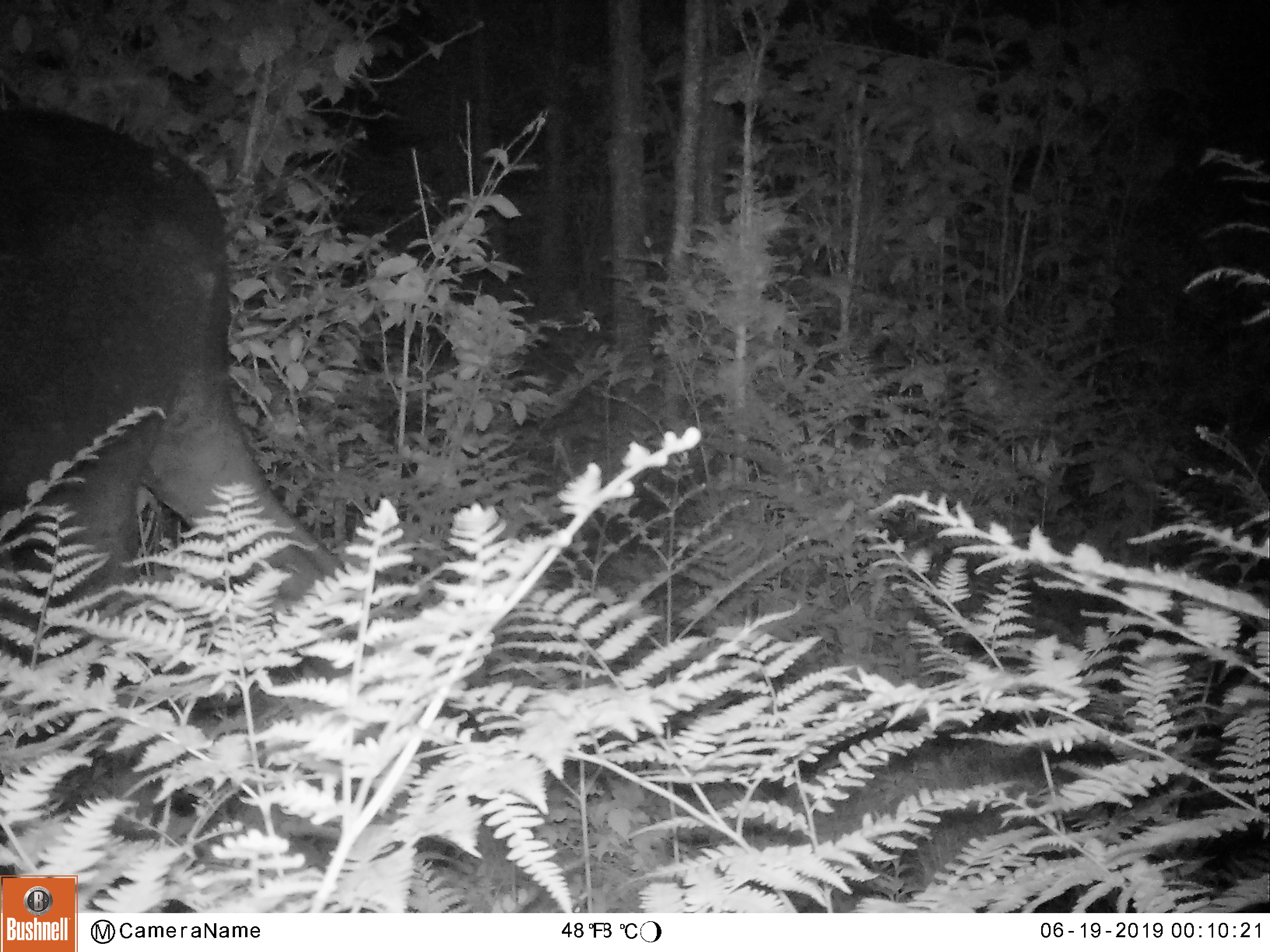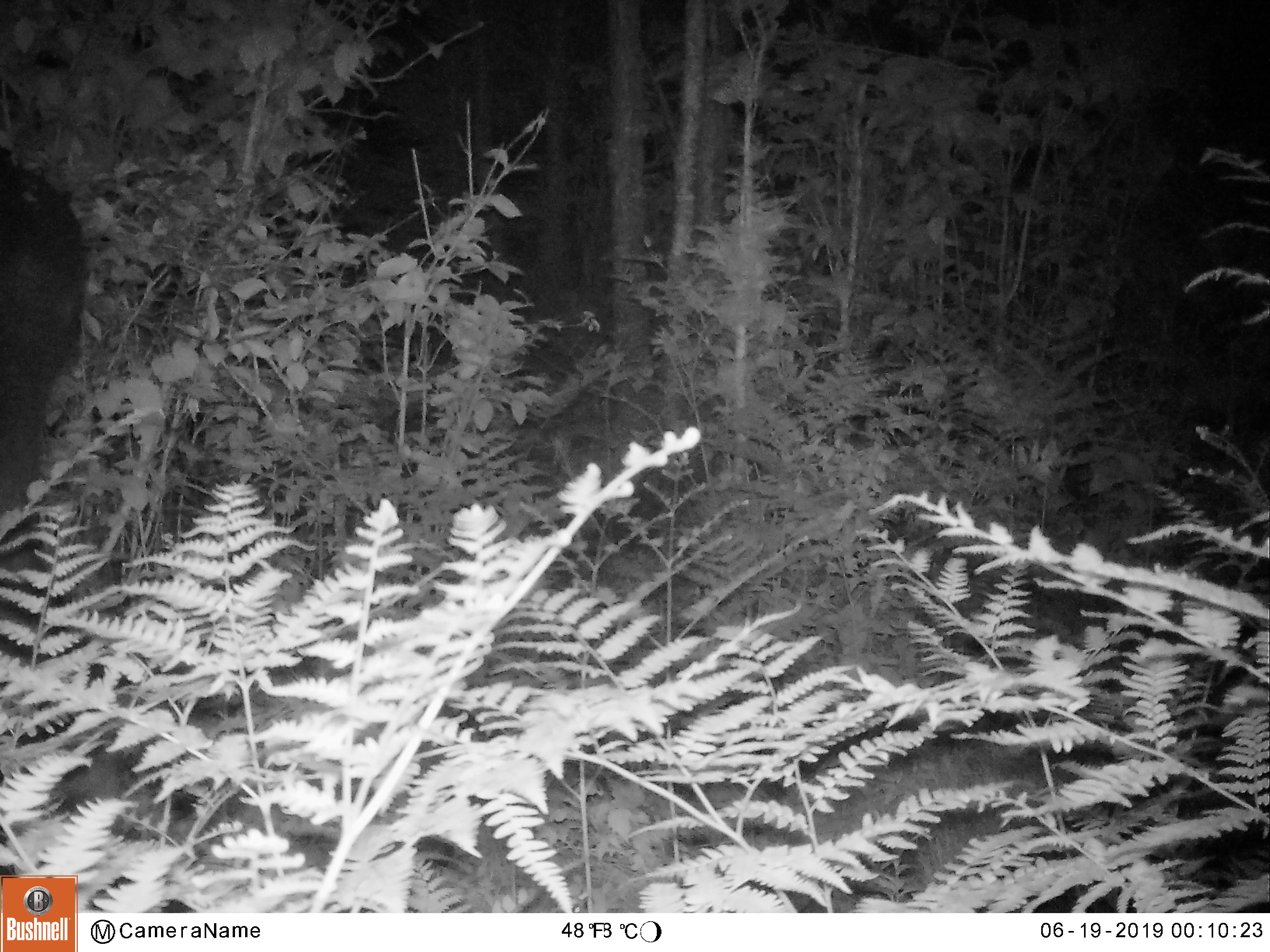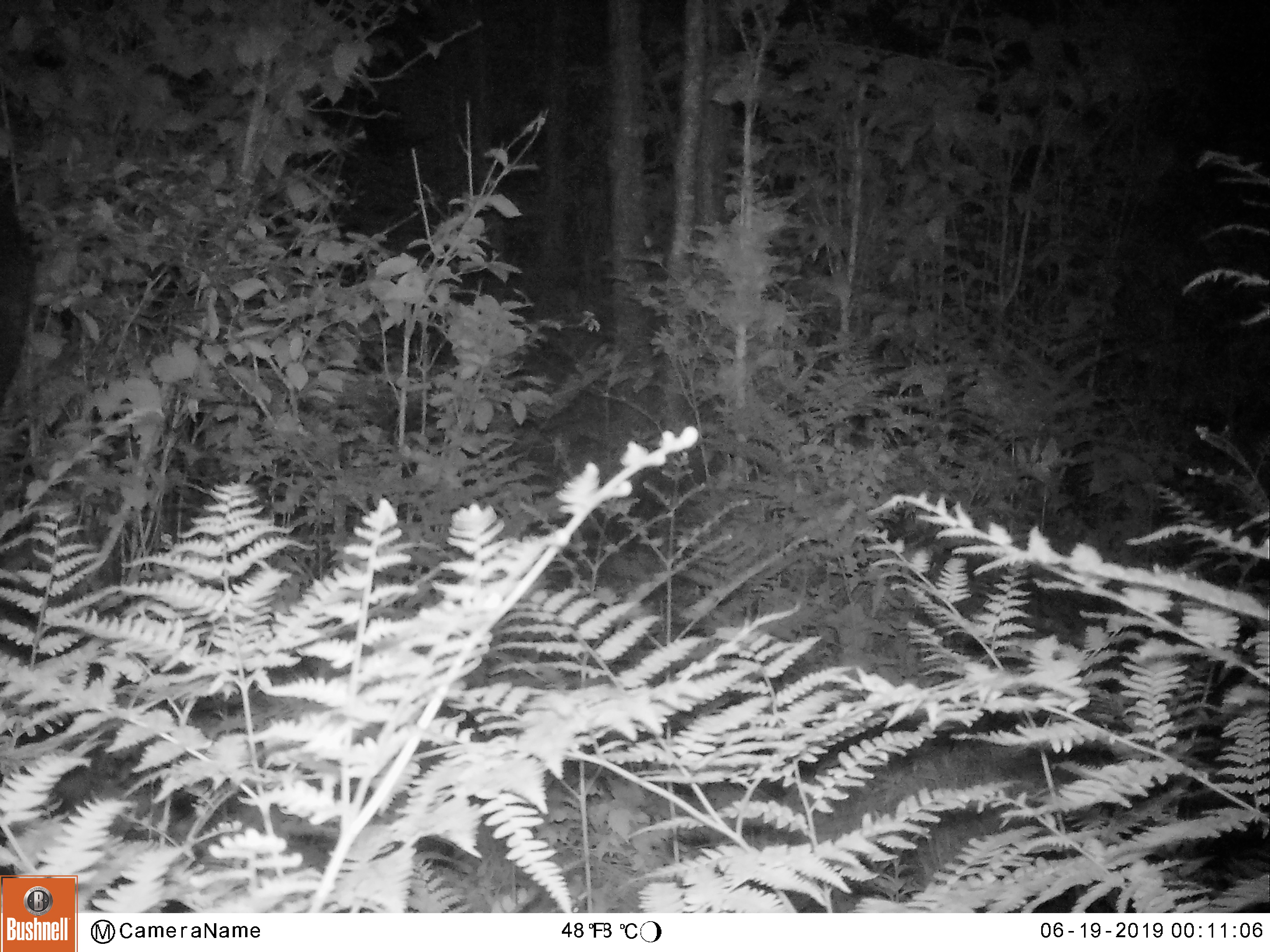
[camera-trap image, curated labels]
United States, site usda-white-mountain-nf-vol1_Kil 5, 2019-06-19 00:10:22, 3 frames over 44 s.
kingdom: Animalia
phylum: Chordata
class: Mammalia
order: Artiodactyla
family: Cervidae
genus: Alces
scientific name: Alces alces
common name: moose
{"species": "moose (Alces alces)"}